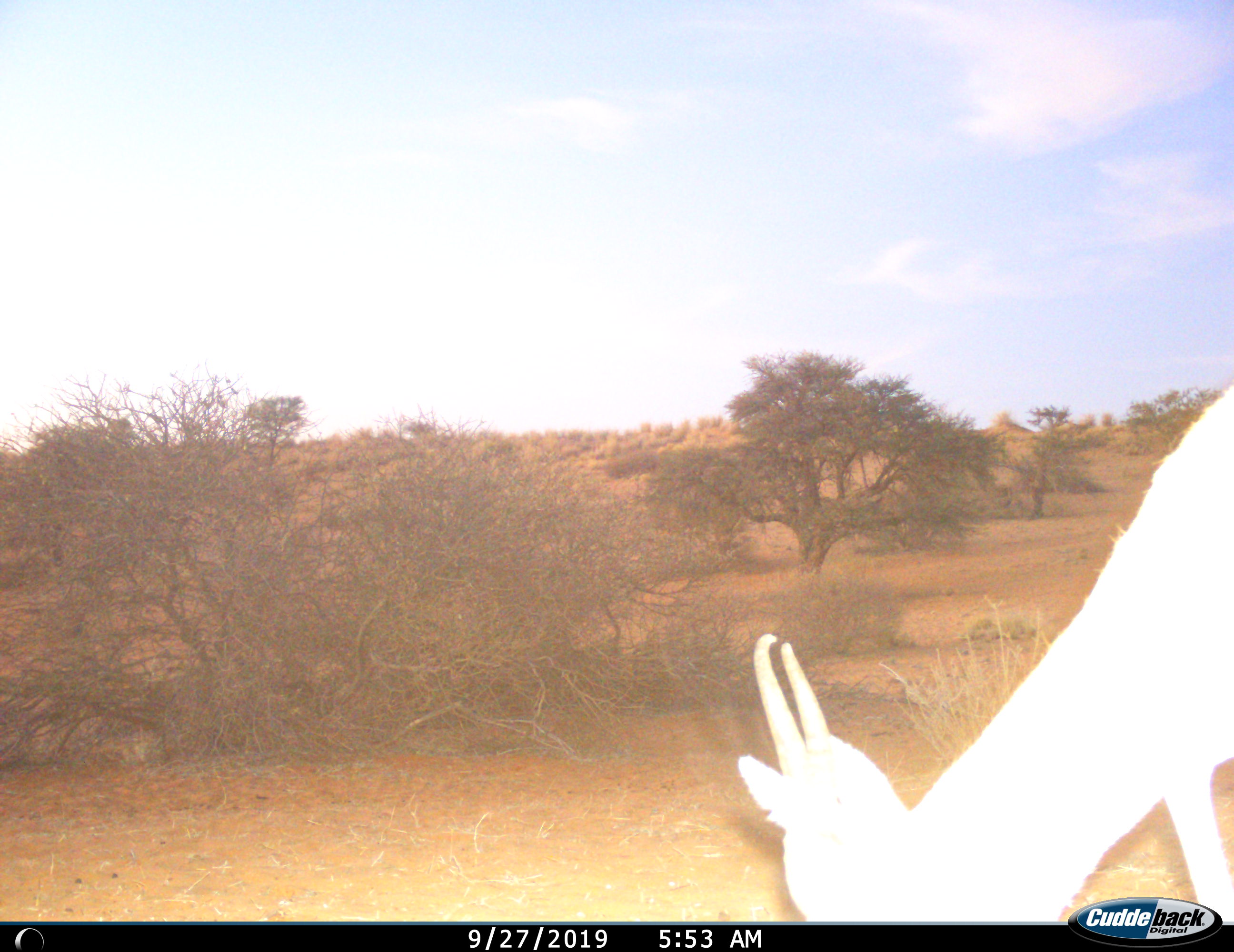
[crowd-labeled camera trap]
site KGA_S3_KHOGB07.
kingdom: Animalia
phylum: Chordata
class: Mammalia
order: Artiodactyla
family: Bovidae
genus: Antidorcas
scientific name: Antidorcas marsupialis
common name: springbok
Springbok (Antidorcas marsupialis), count 1. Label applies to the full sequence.